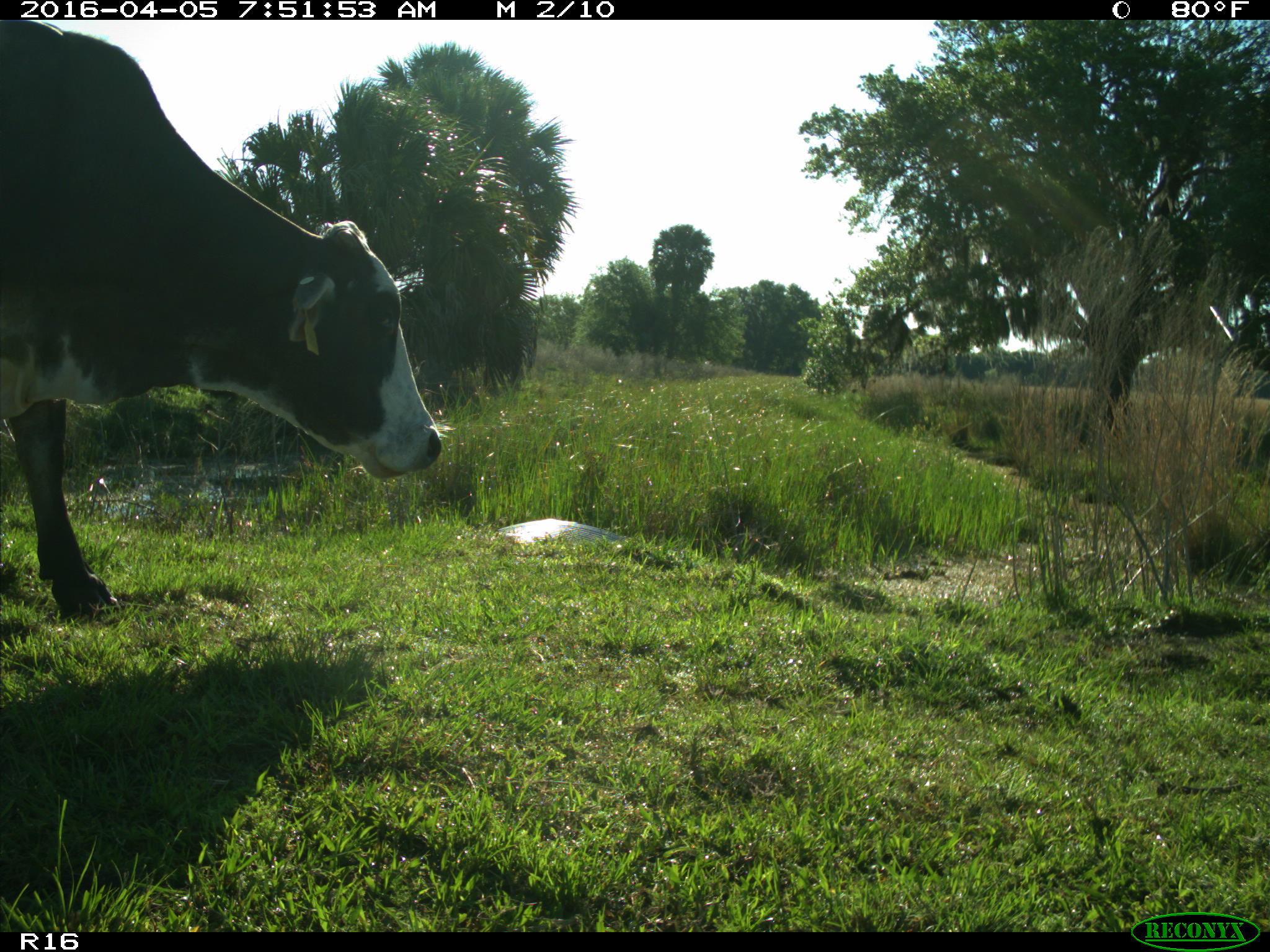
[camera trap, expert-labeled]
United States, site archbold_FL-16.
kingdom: Animalia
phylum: Chordata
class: Mammalia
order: Artiodactyla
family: Bovidae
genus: Bos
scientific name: Bos taurus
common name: domestic cow